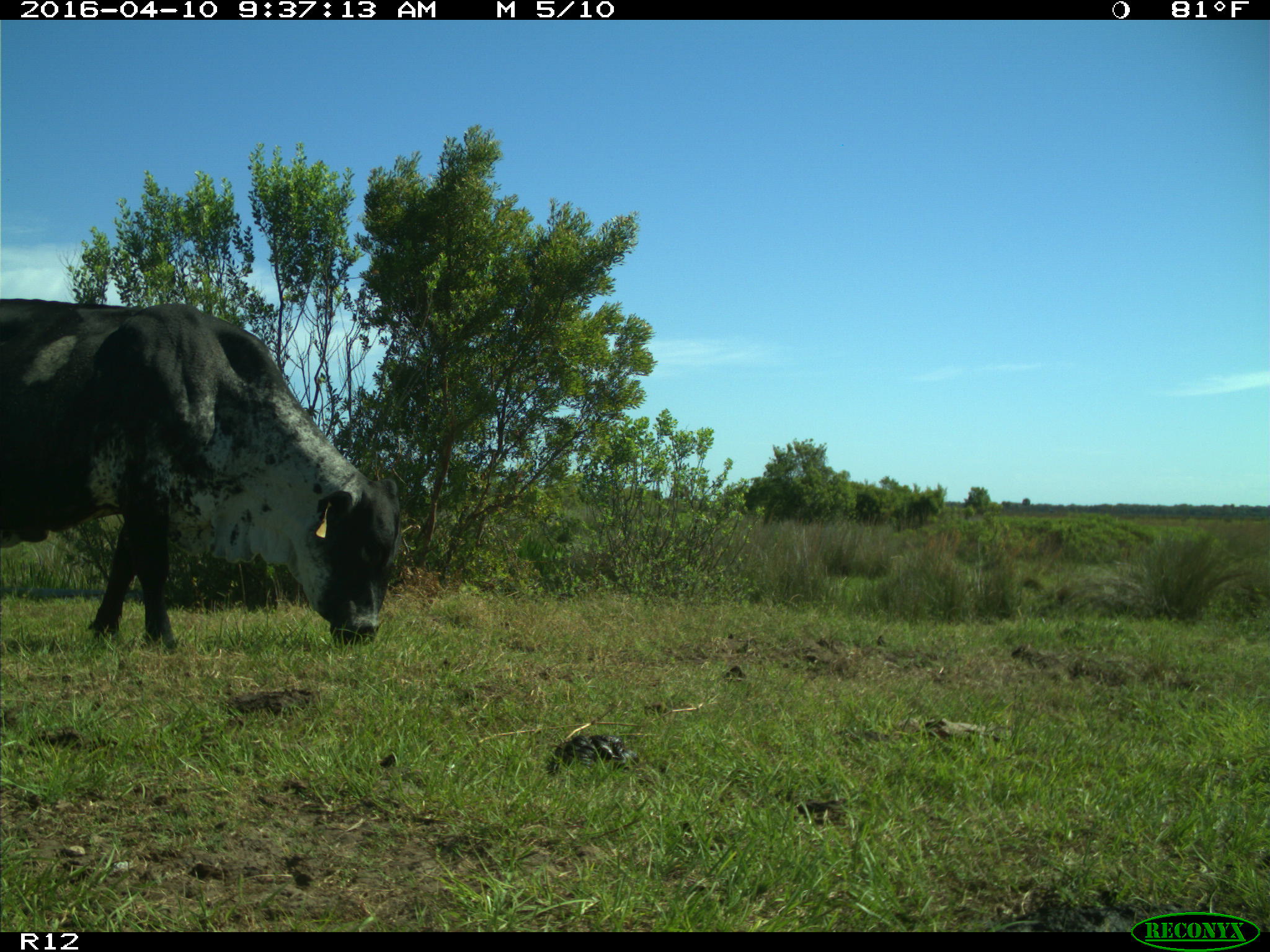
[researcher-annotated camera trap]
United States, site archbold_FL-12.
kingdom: Animalia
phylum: Chordata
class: Mammalia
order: Artiodactyla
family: Bovidae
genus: Bos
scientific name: Bos taurus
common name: domestic cow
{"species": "Bos taurus (domestic cow)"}